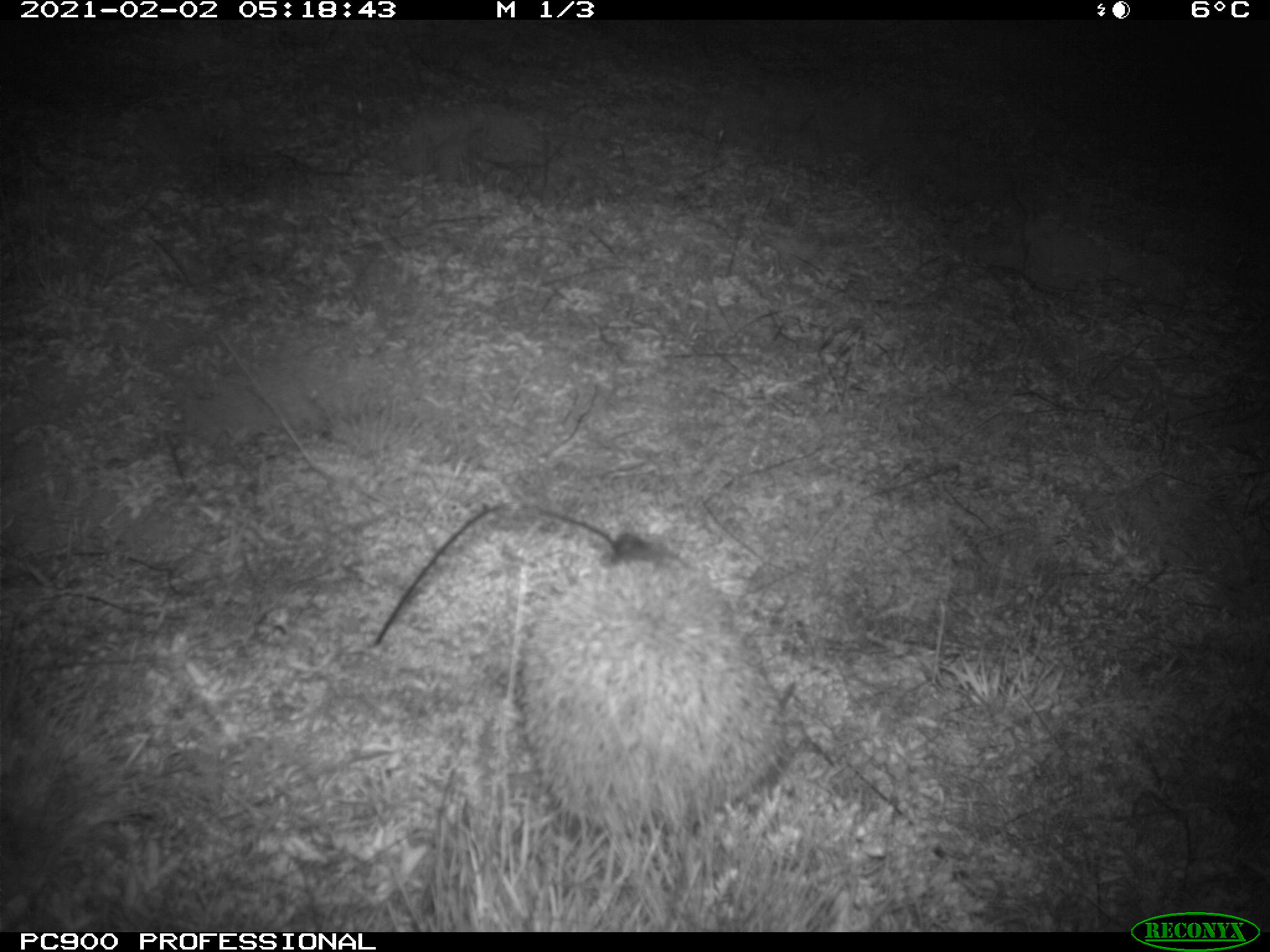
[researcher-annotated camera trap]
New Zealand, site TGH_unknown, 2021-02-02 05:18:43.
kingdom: Animalia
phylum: Chordata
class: Mammalia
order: Eulipotyphla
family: Erinaceidae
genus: Erinaceus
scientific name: Erinaceus europaeus europaeus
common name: european hedgehog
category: hedgehog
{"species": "hedgehog (european hedgehog) (Erinaceus europaeus europaeus)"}